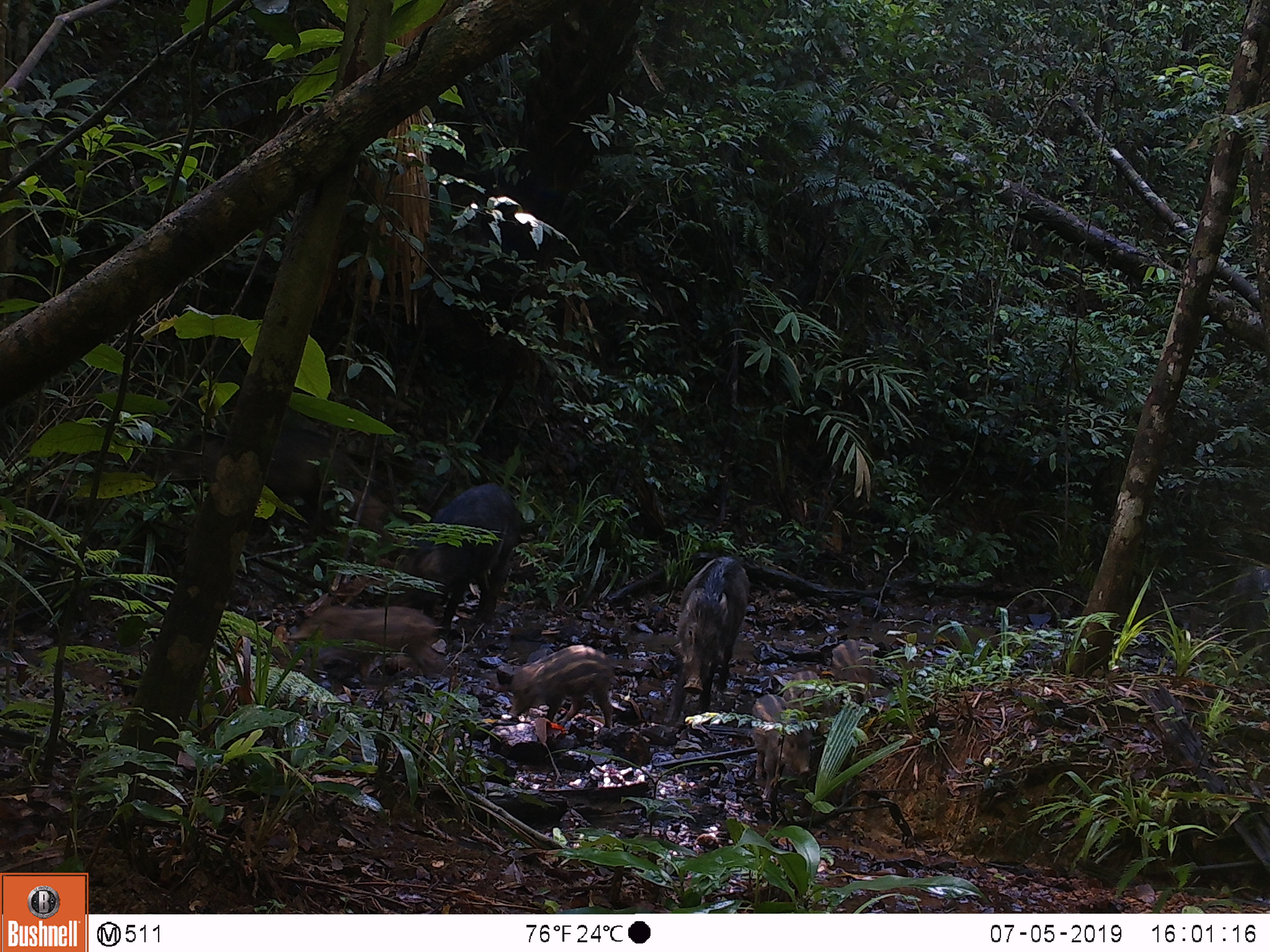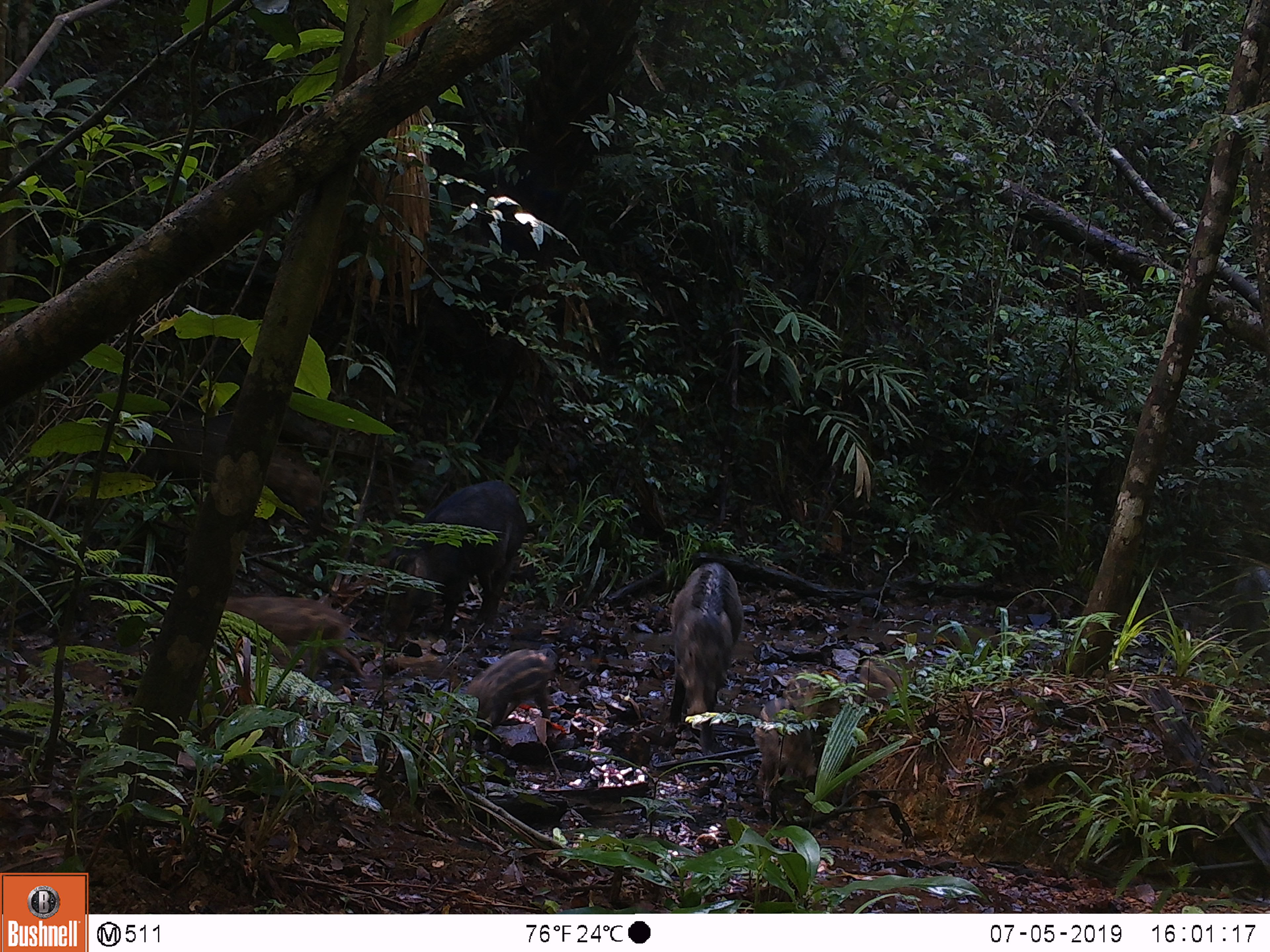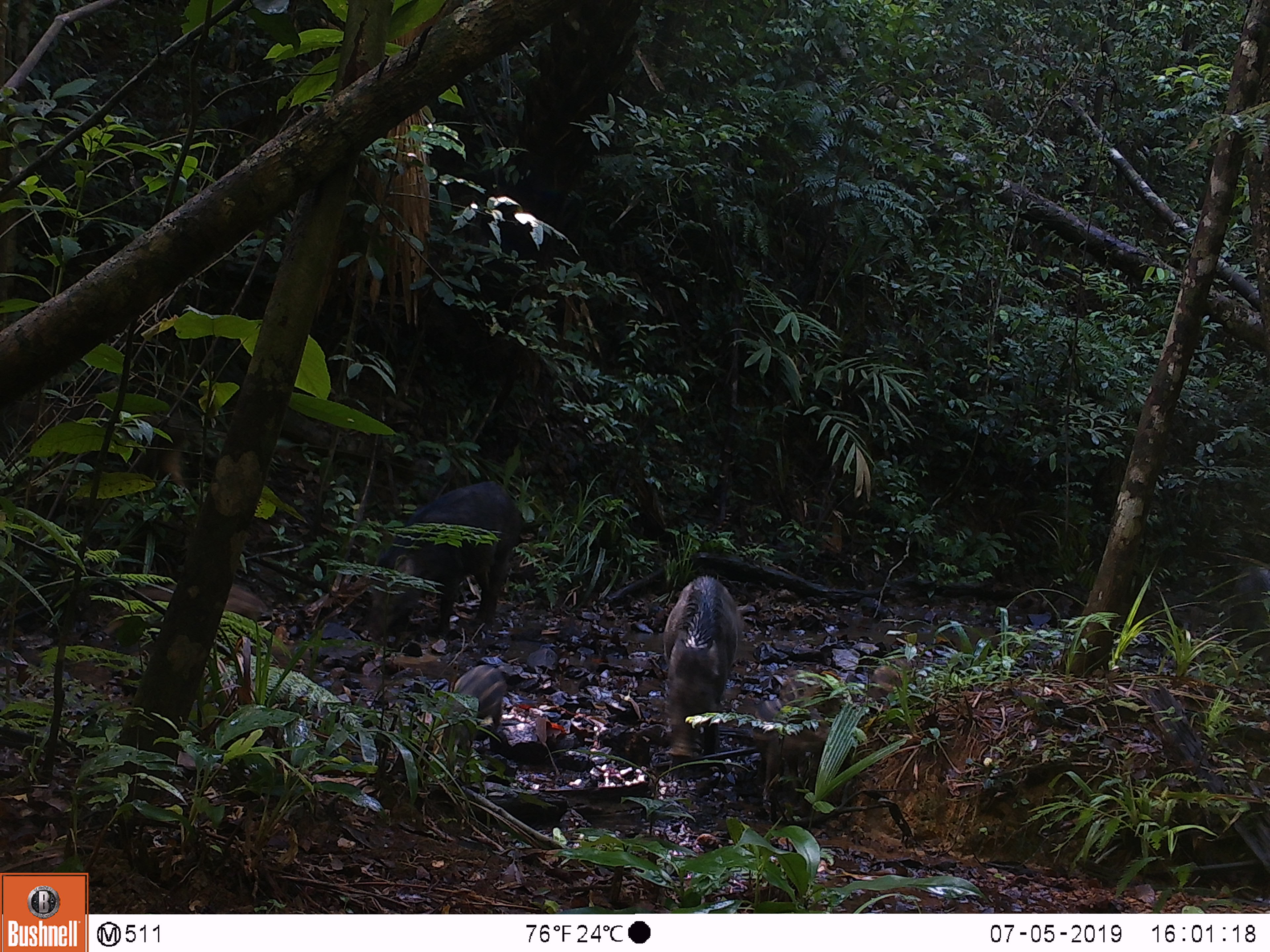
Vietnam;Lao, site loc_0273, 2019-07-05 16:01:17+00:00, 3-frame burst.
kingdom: Animalia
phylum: Chordata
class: Mammalia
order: Artiodactyla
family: Suidae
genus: Sus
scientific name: Sus scrofa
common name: eurasian wild pig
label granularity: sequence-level